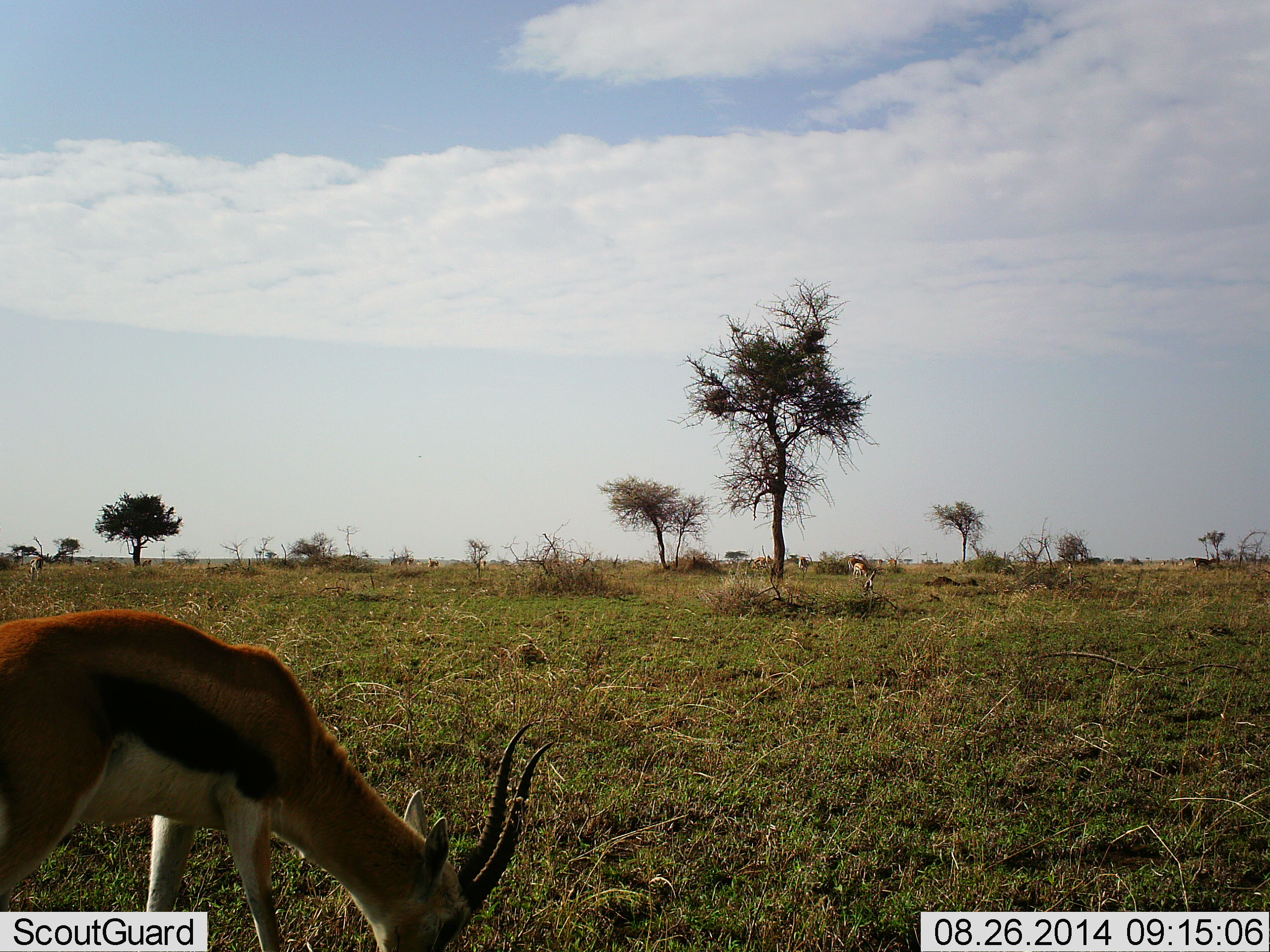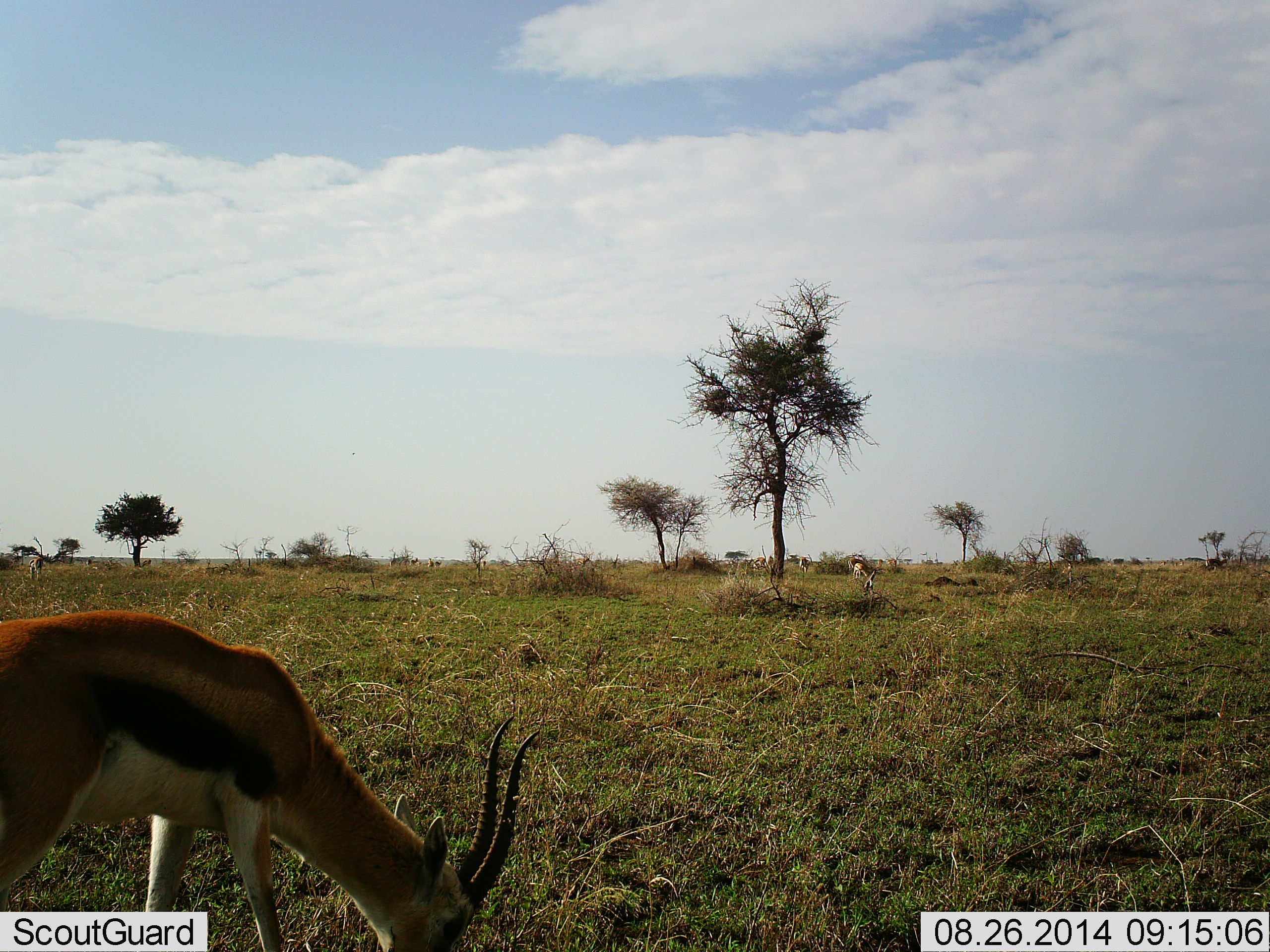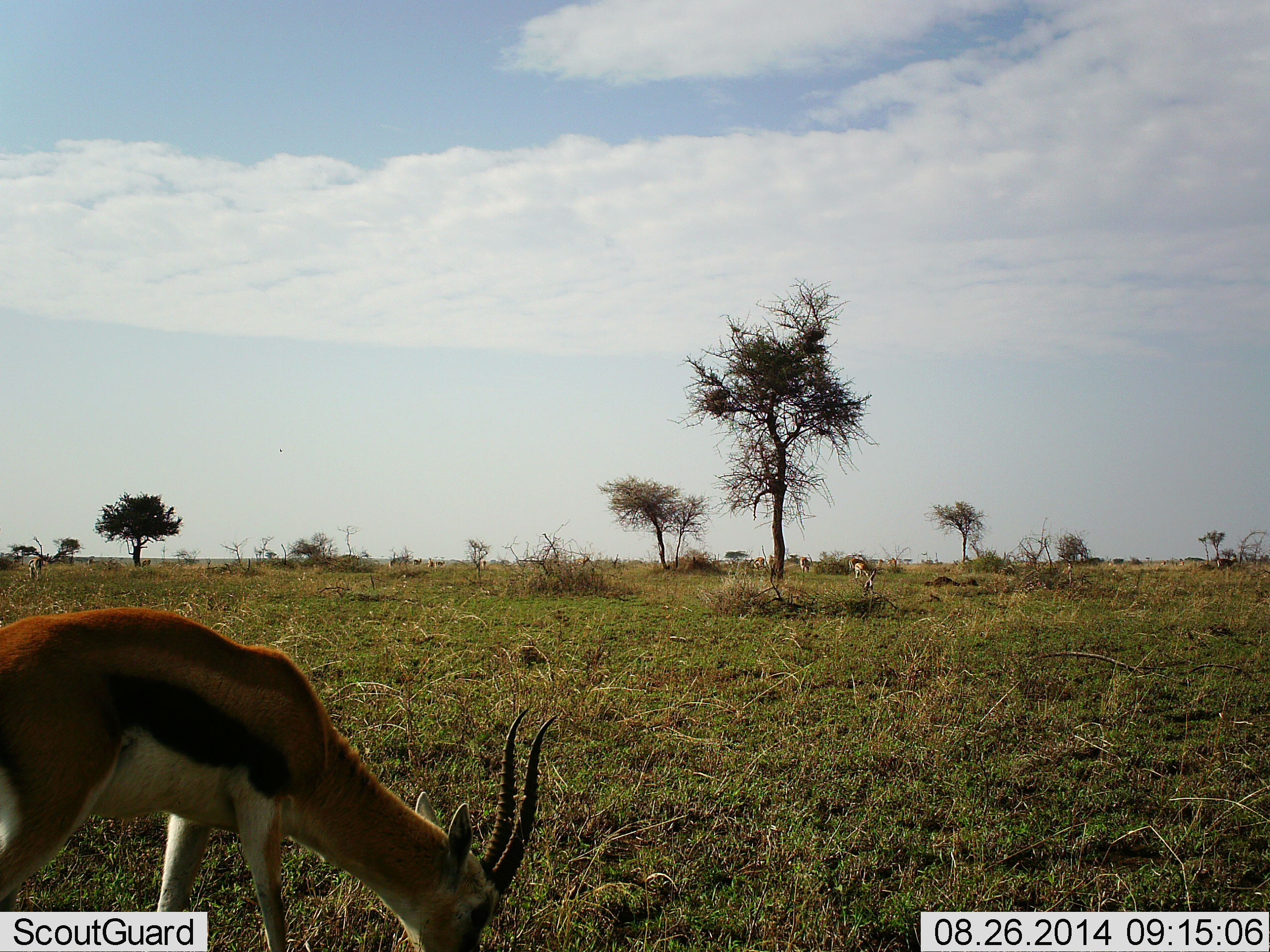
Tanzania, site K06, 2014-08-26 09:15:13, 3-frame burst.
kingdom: Animalia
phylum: Chordata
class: Mammalia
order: Artiodactyla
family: Bovidae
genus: Eudorcas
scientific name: Eudorcas thomsonii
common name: thomson's gazelle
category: gazellethomsons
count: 1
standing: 18%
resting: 0%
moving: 9%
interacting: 0%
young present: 0%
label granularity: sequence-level